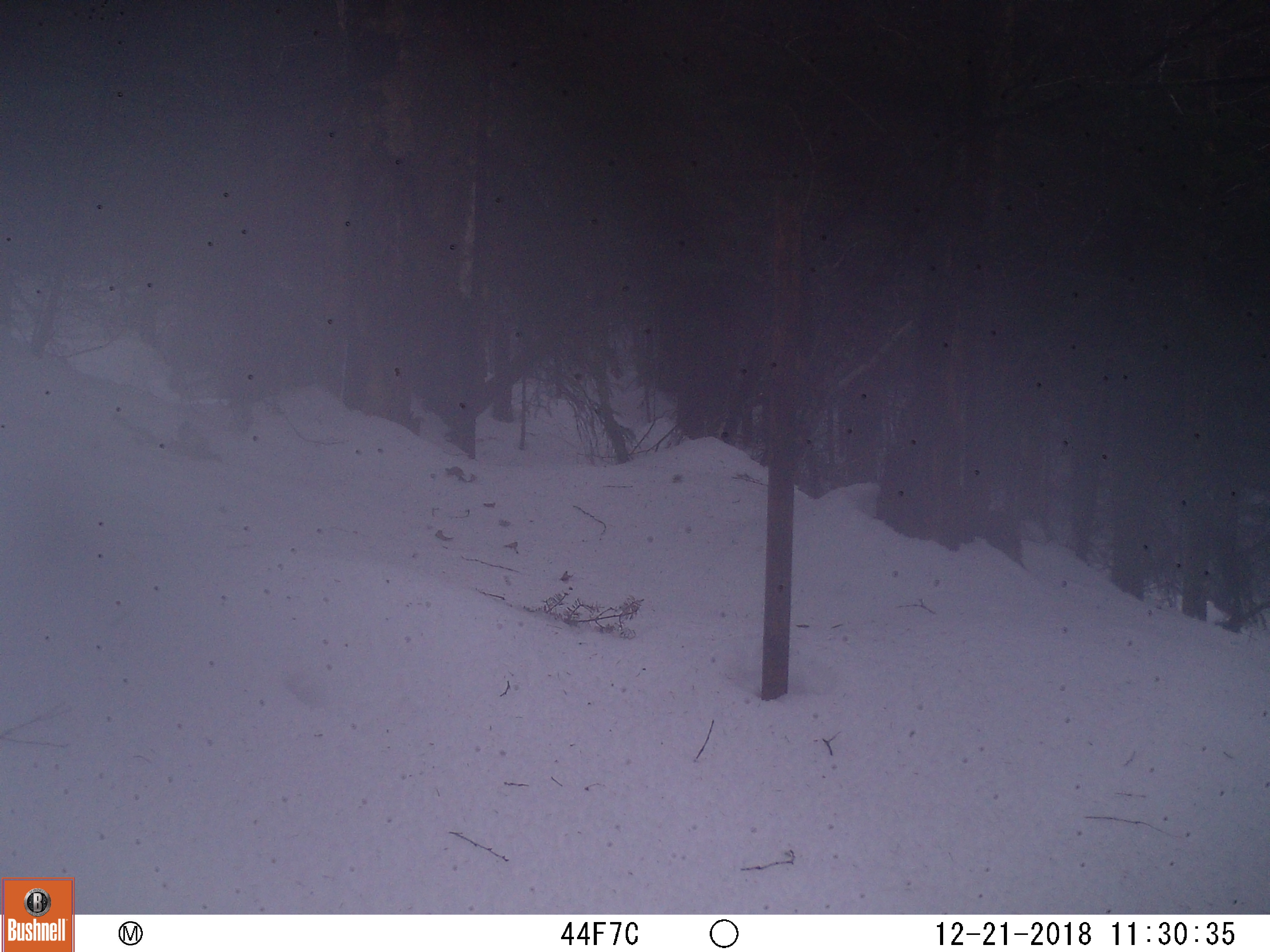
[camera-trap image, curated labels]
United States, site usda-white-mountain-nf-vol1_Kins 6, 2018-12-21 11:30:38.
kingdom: Animalia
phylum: Chordata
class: Mammalia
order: Rodentia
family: Sciuridae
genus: Tamiasciurus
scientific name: Tamiasciurus hudsonicus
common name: red squirrel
Red squirrel (Tamiasciurus hudsonicus).